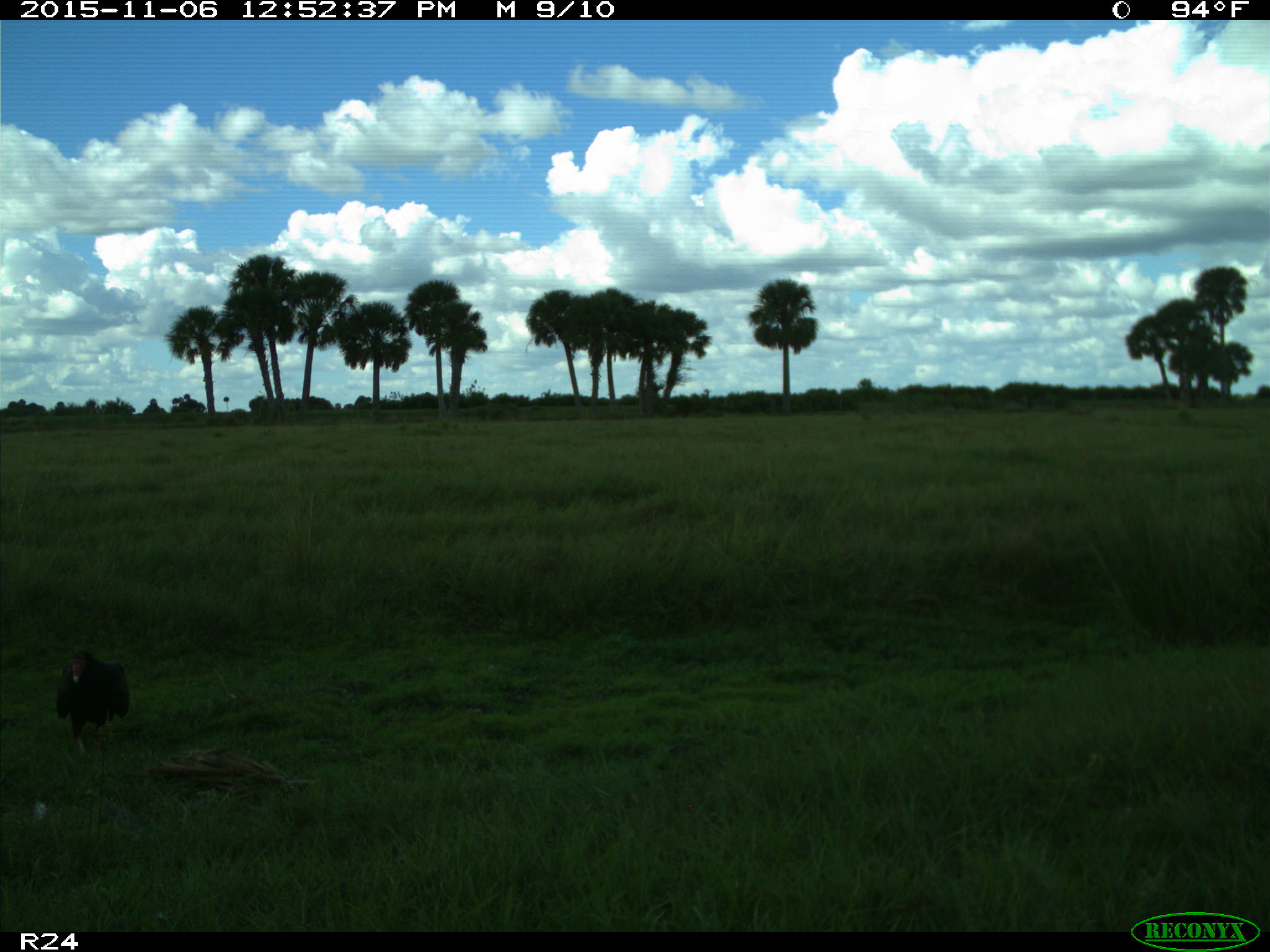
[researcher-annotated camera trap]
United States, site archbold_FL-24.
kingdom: Animalia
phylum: Chordata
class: Aves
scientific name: Aves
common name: birds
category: unidentified bird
Unidentified bird (birds) (Aves).